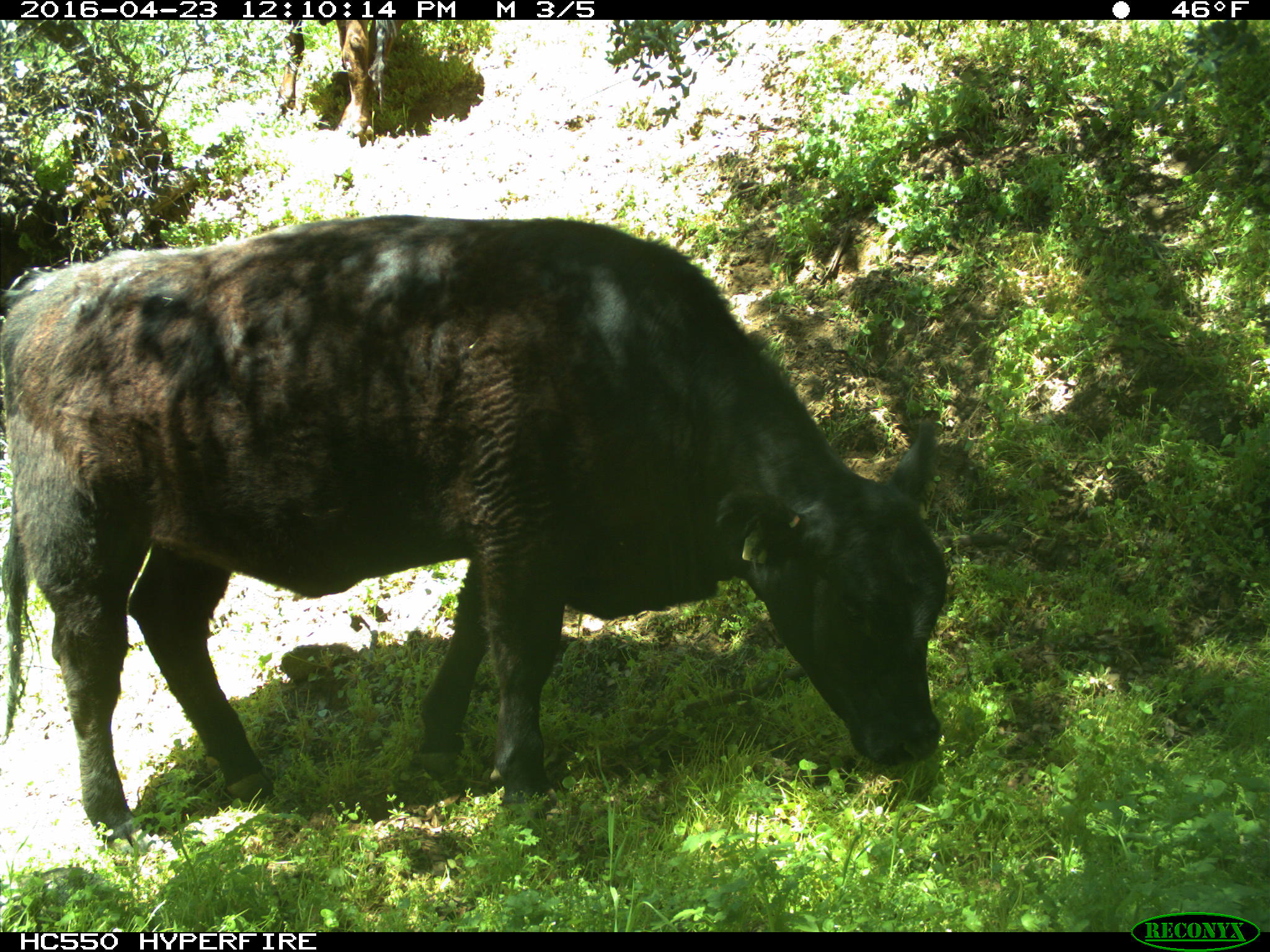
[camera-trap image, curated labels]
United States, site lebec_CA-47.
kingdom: Animalia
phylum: Chordata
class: Mammalia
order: Artiodactyla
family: Bovidae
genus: Bos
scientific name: Bos taurus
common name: domestic cow